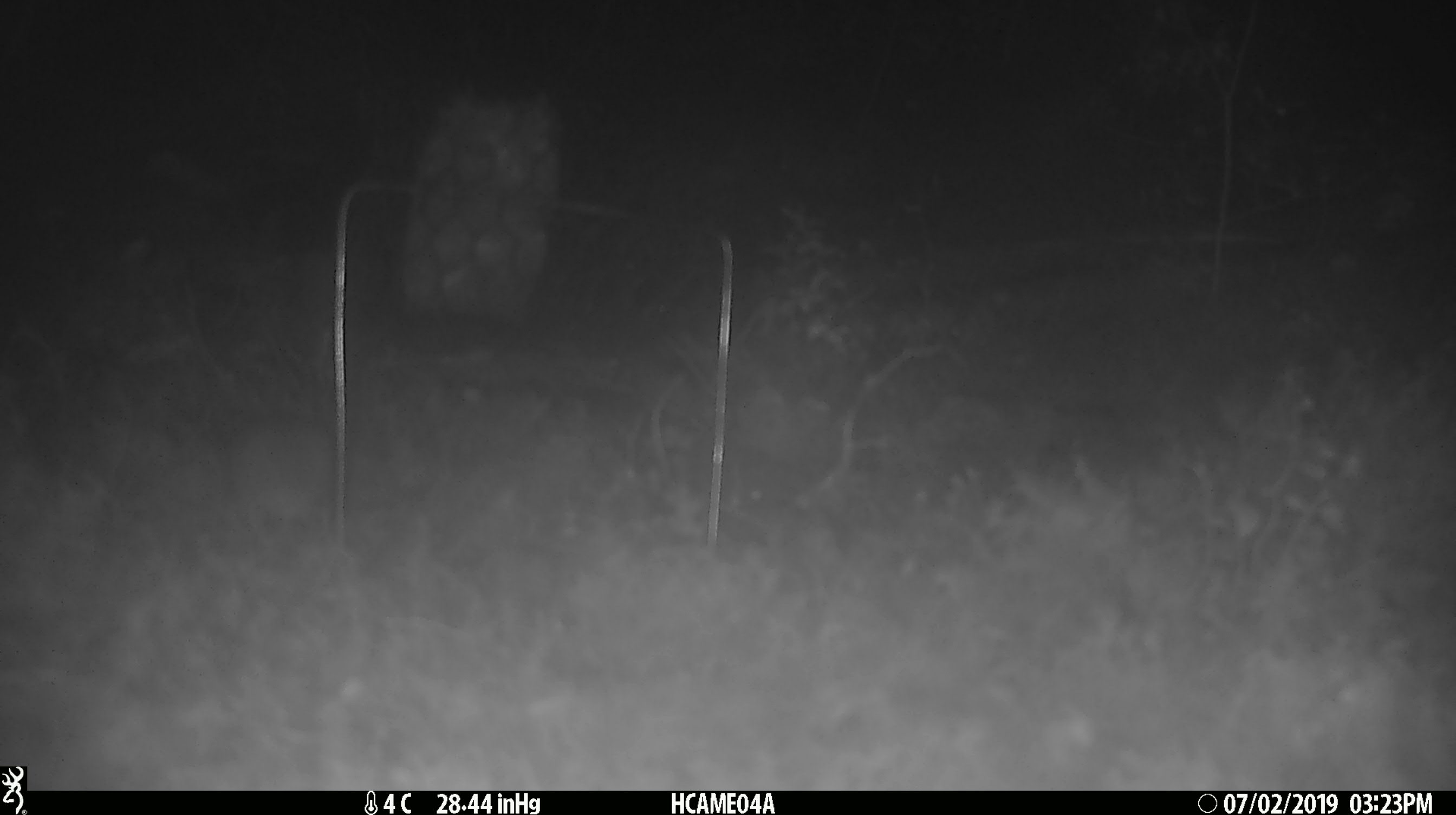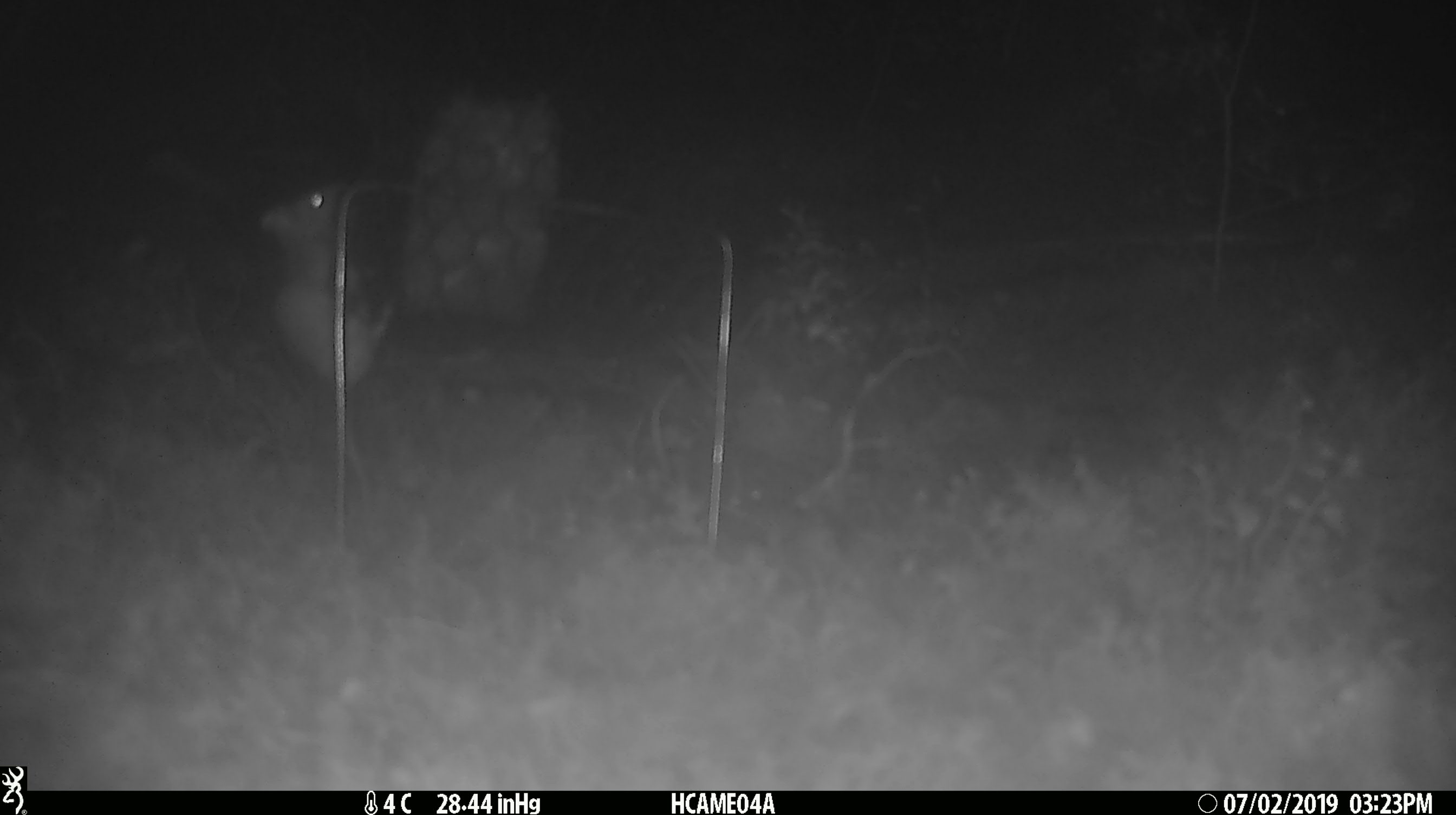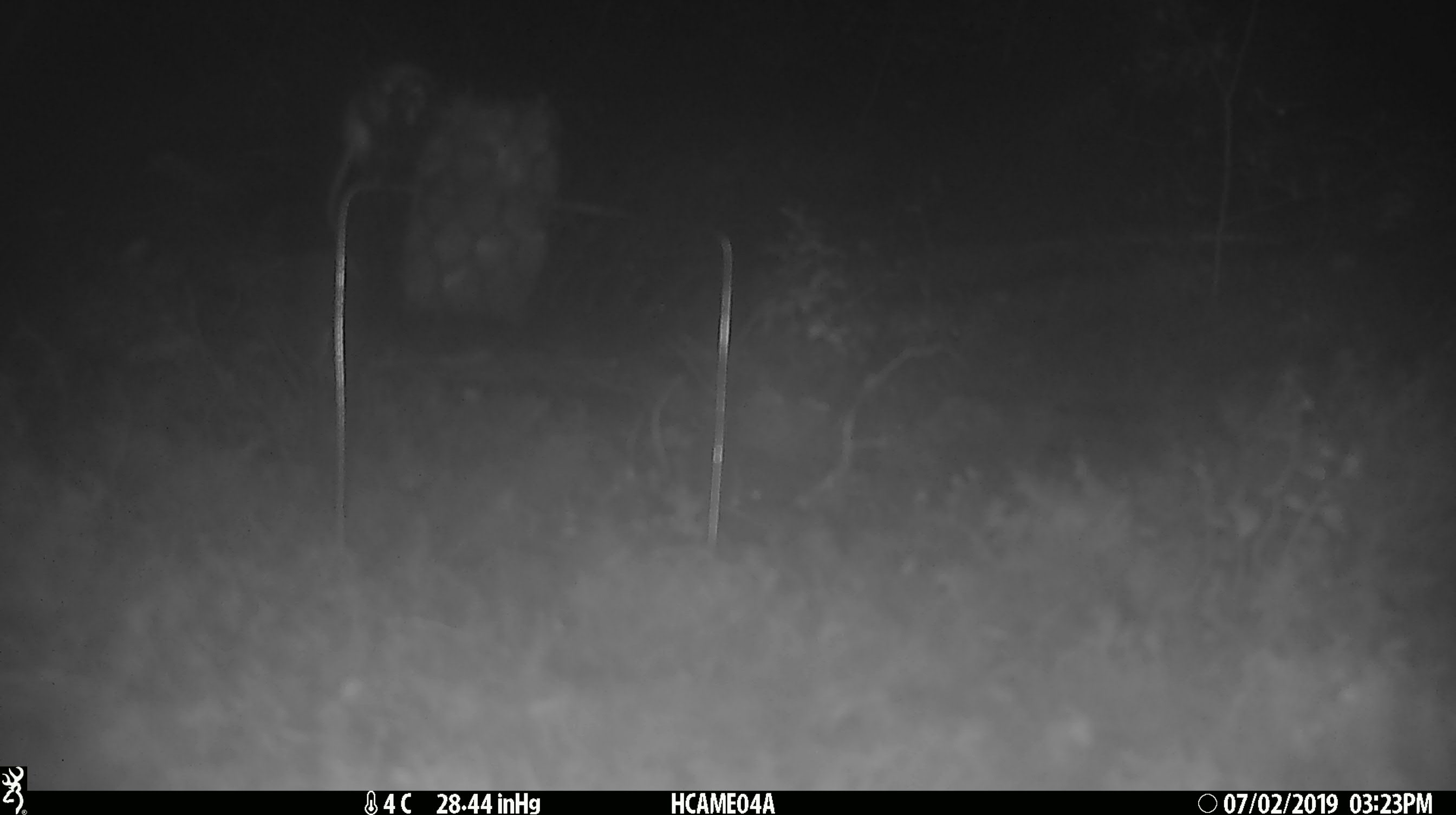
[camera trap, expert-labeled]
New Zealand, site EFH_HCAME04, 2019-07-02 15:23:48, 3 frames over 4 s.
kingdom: Animalia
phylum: Chordata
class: Mammalia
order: Rodentia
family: Muridae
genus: Mus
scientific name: Mus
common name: mouse